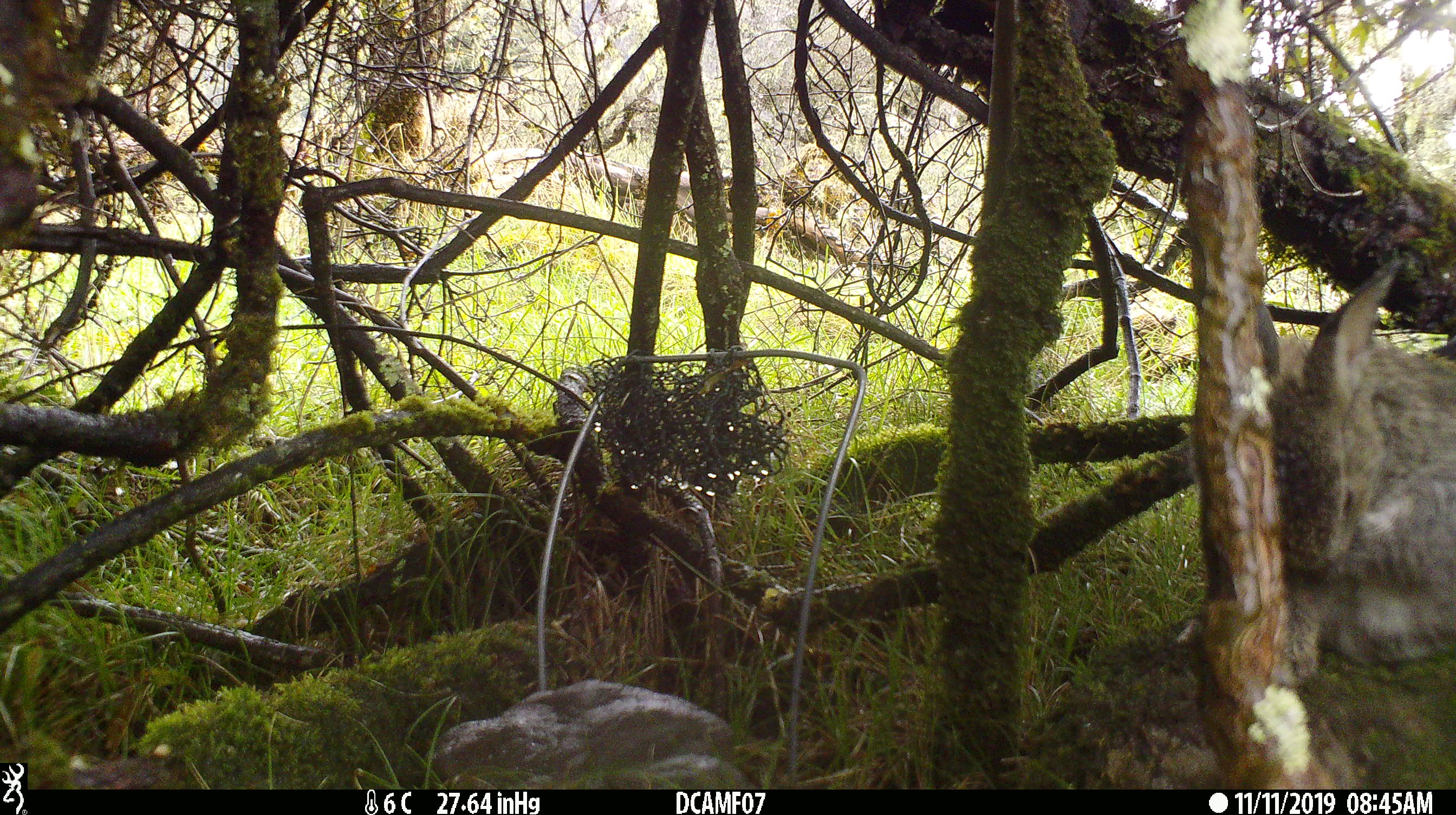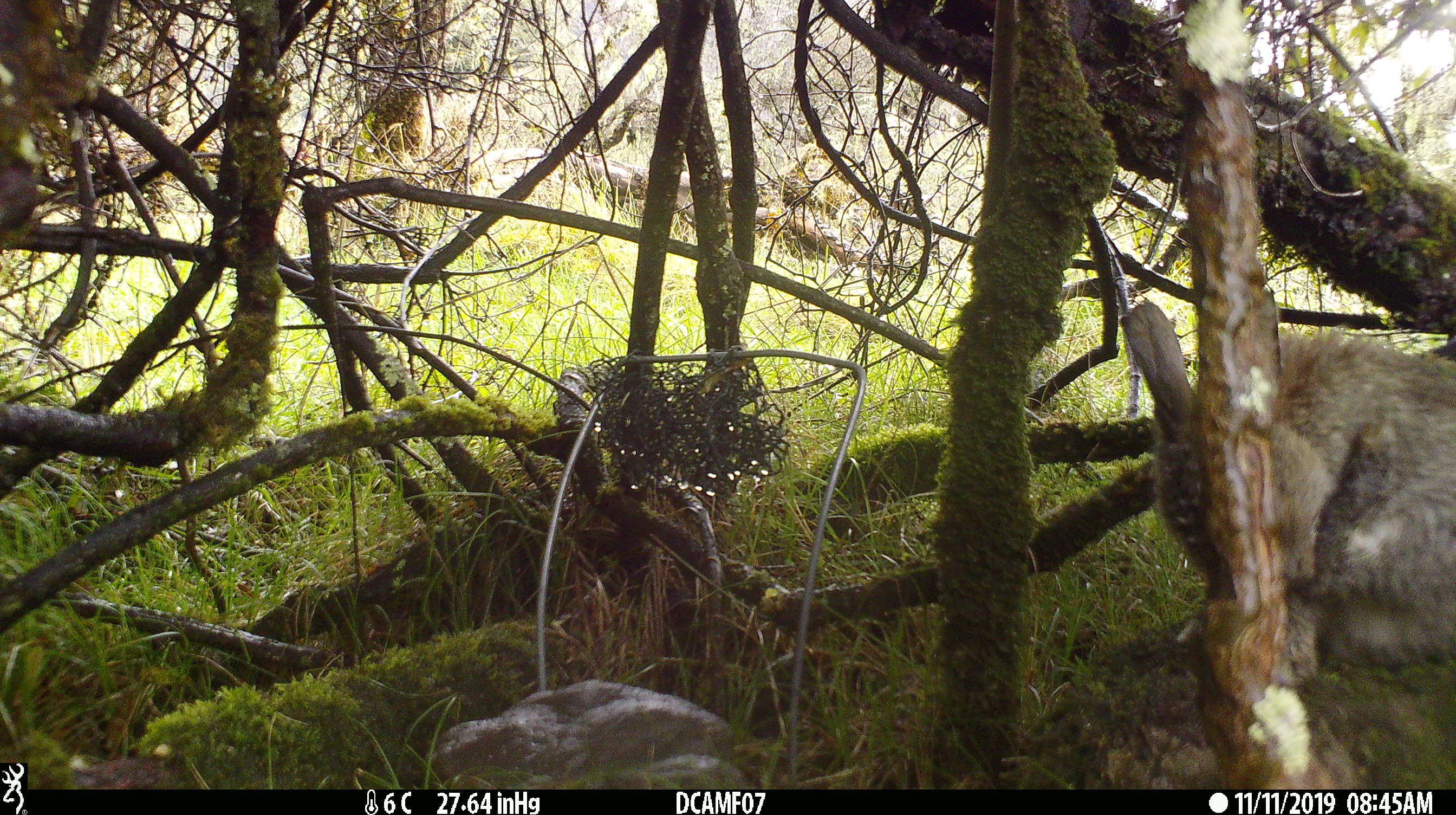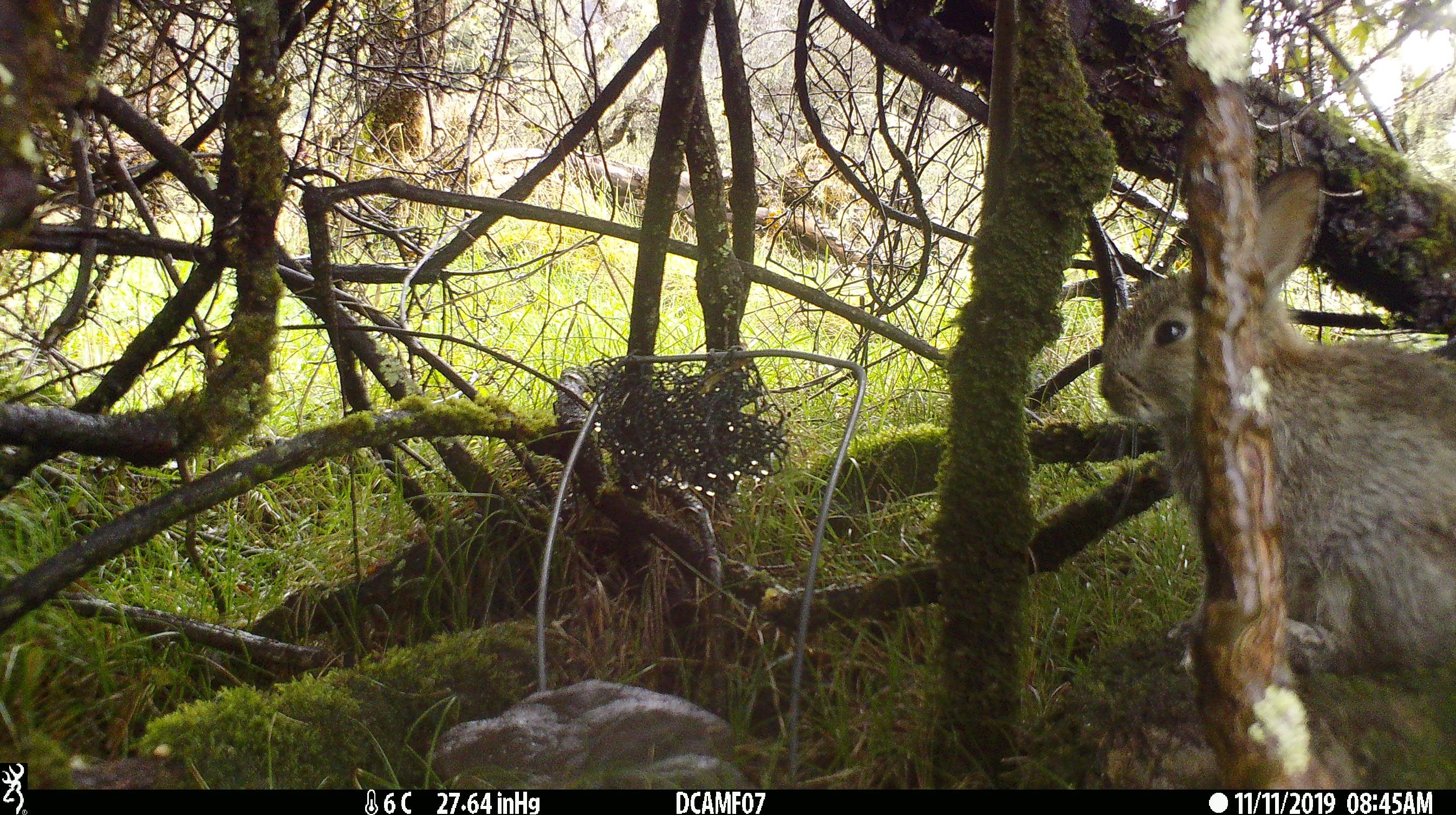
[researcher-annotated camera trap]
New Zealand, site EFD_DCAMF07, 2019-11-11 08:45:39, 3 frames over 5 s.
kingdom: Animalia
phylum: Chordata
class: Mammalia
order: Lagomorpha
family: Leporidae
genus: Oryctolagus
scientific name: Oryctolagus cuniculus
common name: european rabbit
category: rabbit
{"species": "rabbit (european rabbit) (Oryctolagus cuniculus)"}